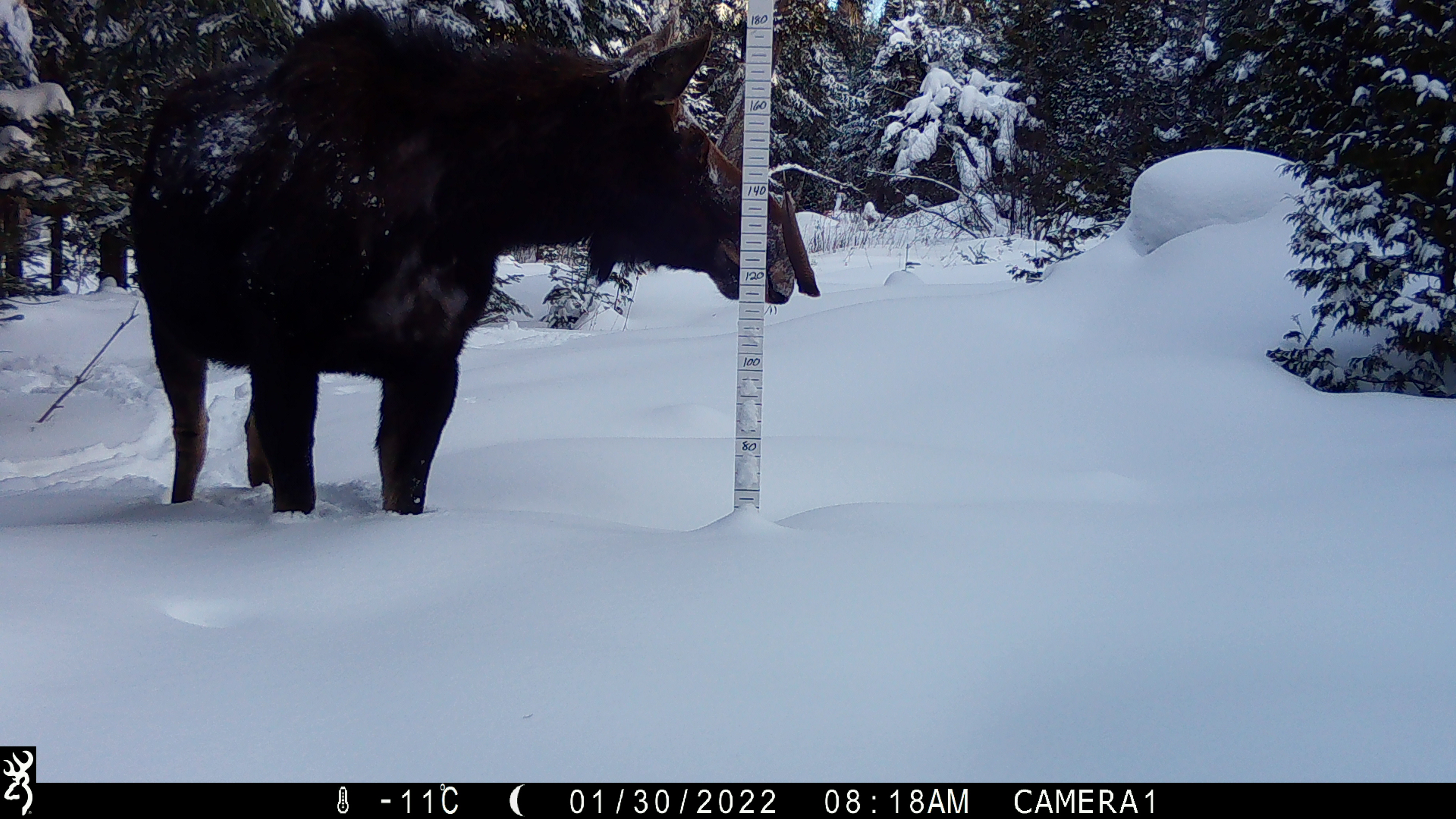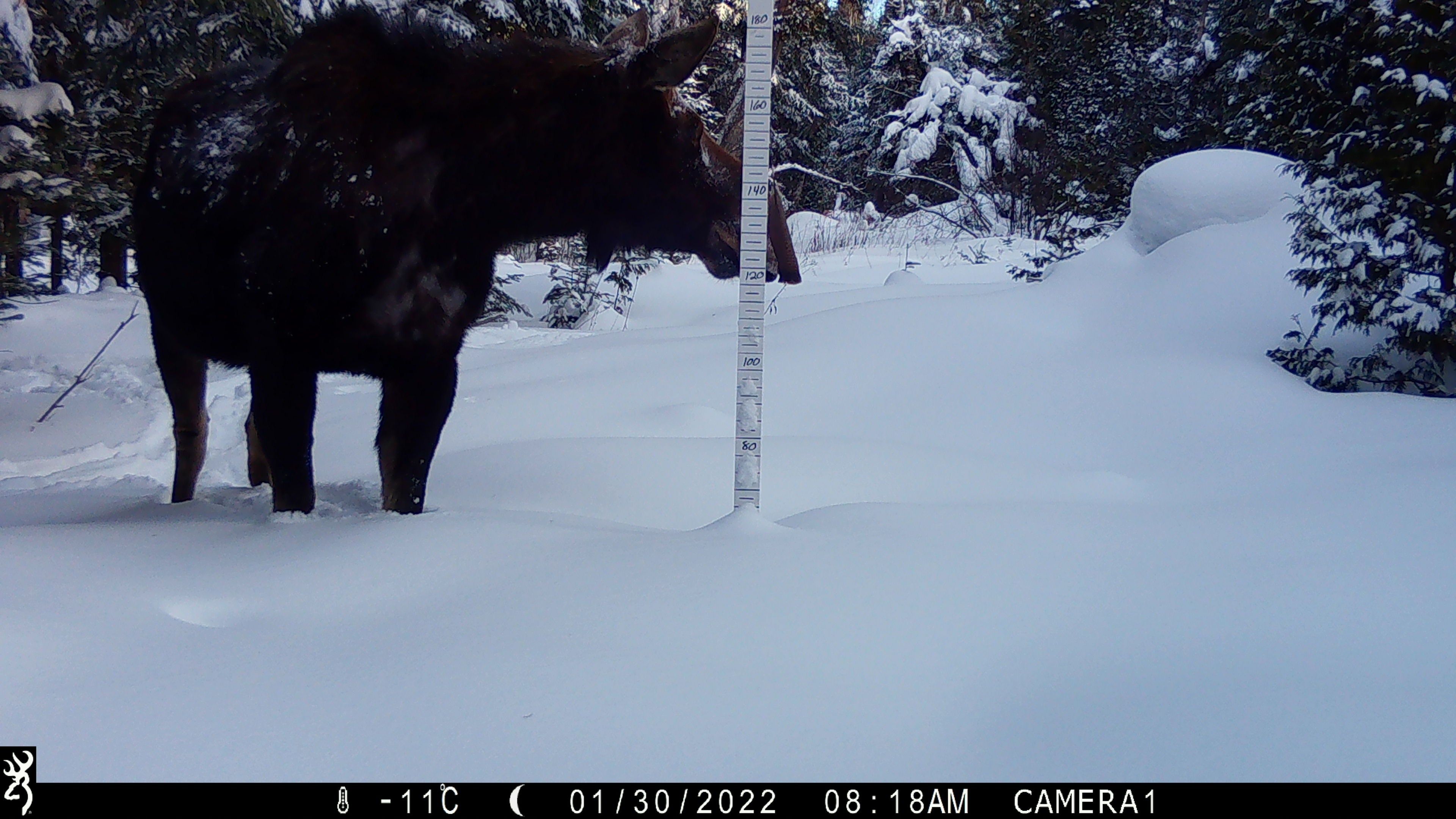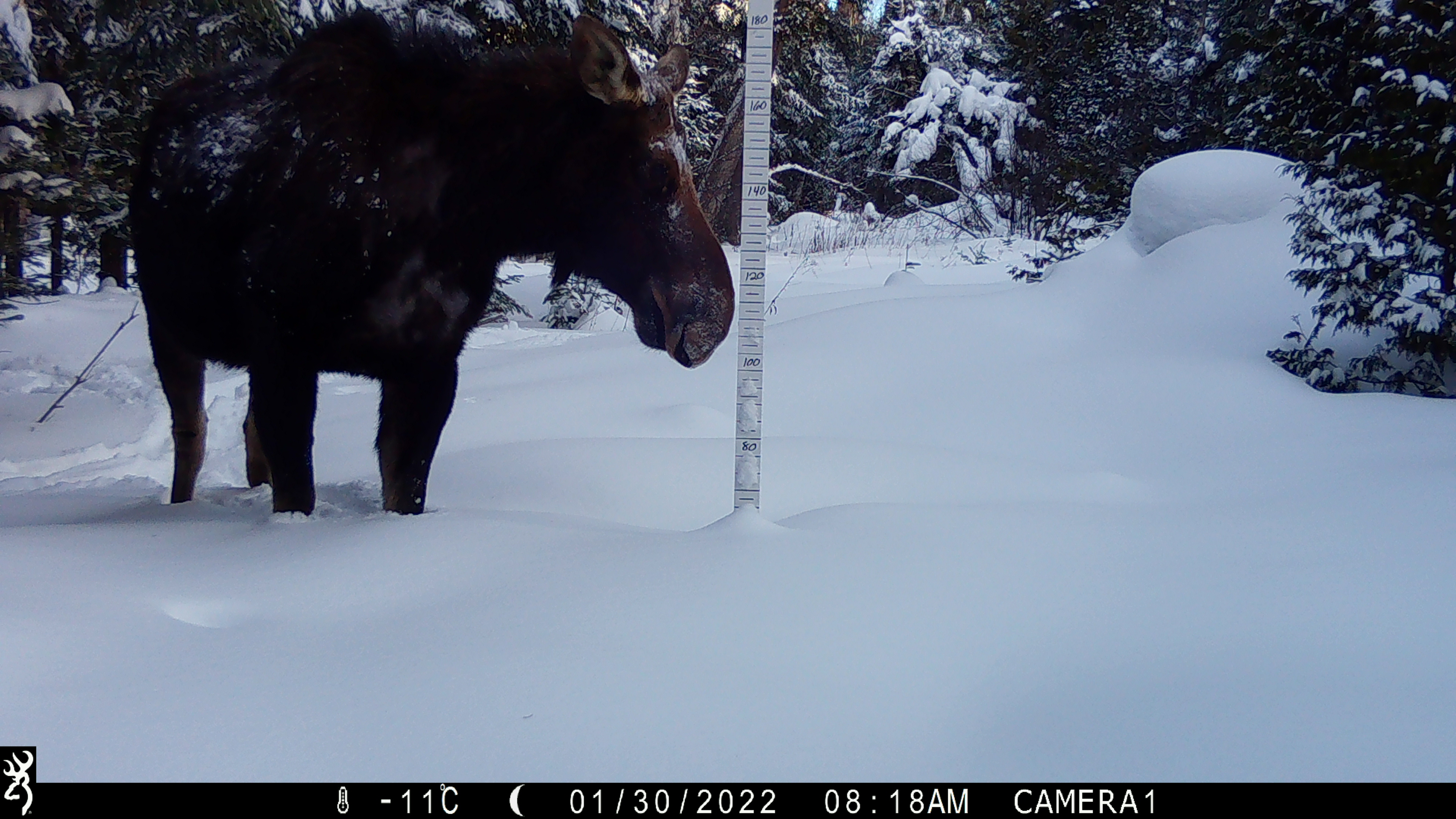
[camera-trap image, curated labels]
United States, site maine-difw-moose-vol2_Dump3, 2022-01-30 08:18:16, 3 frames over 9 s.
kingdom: Animalia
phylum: Chordata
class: Mammalia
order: Artiodactyla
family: Cervidae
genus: Alces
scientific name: Alces alces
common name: moose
Moose (Alces alces).